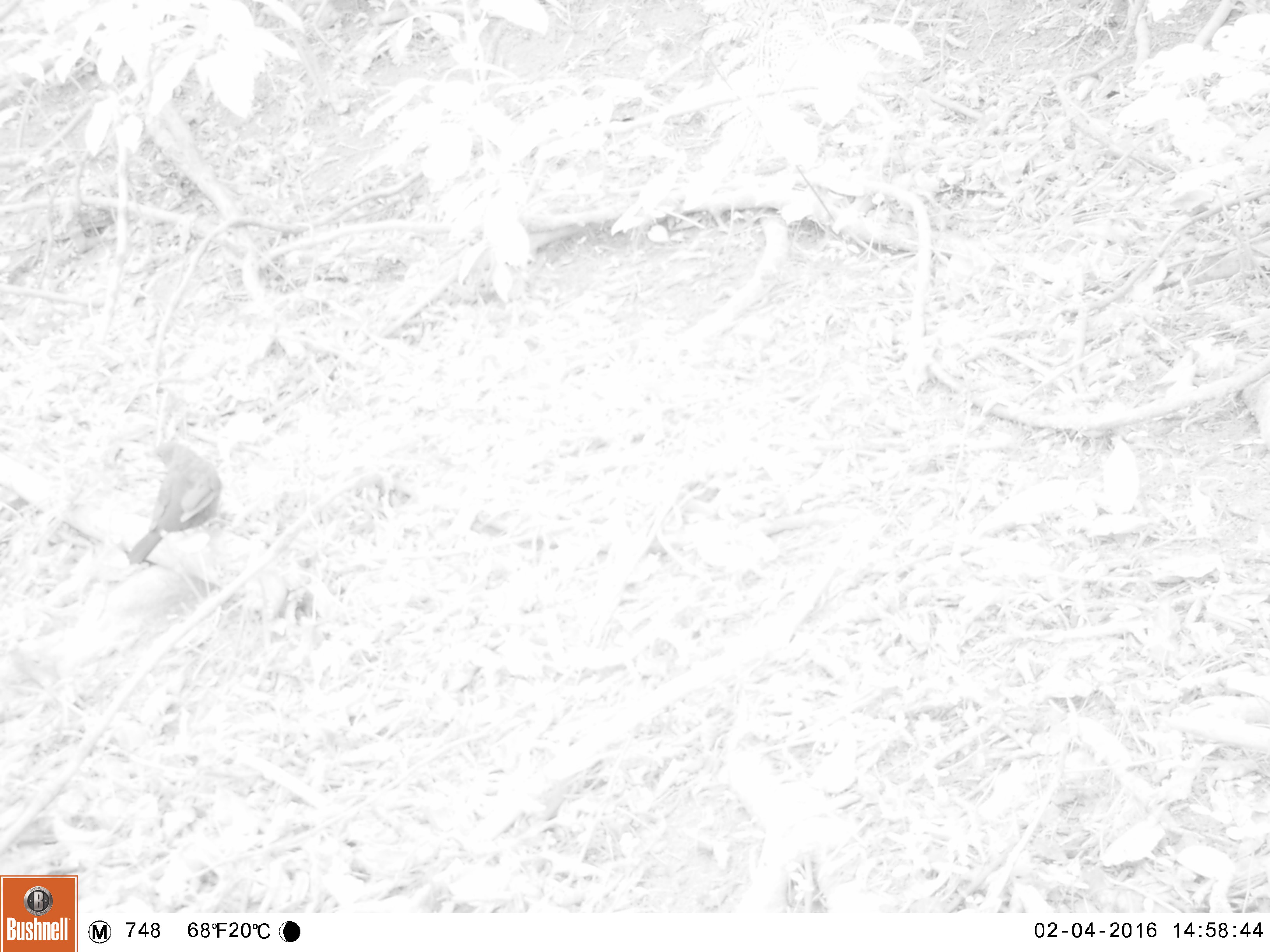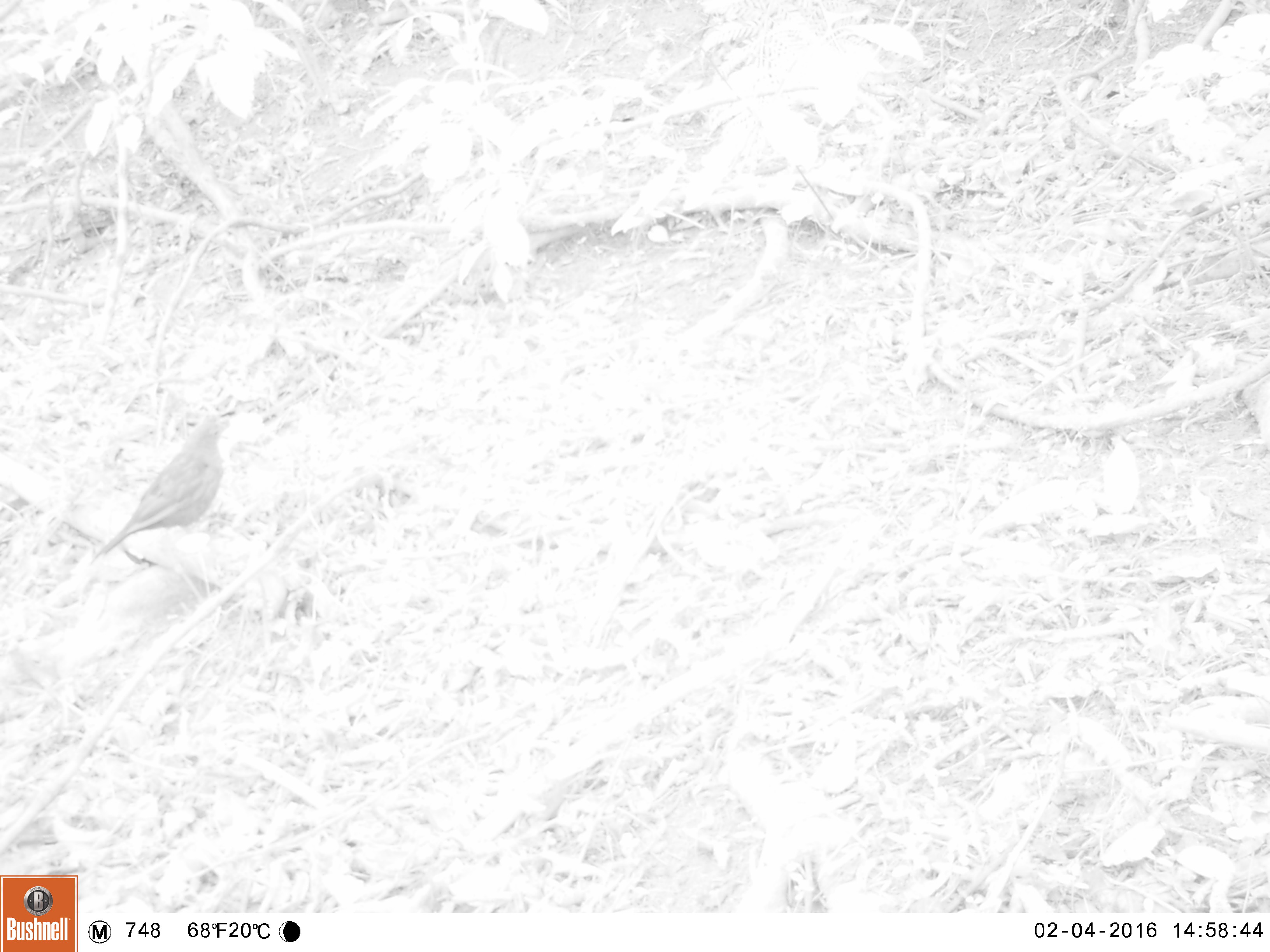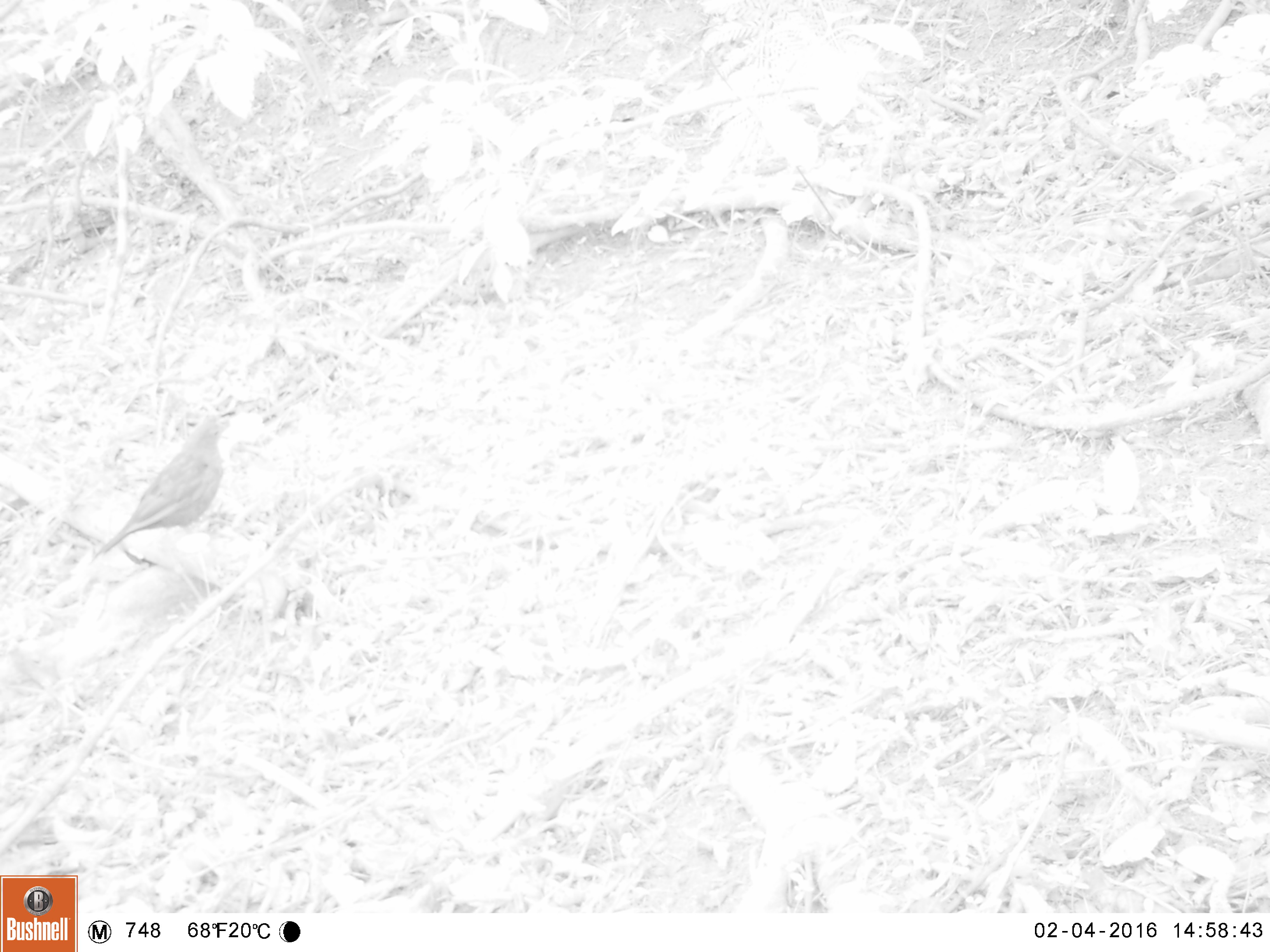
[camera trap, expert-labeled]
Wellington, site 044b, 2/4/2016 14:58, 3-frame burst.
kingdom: Animalia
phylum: Chordata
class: Aves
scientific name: Aves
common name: bird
Bird (Aves).